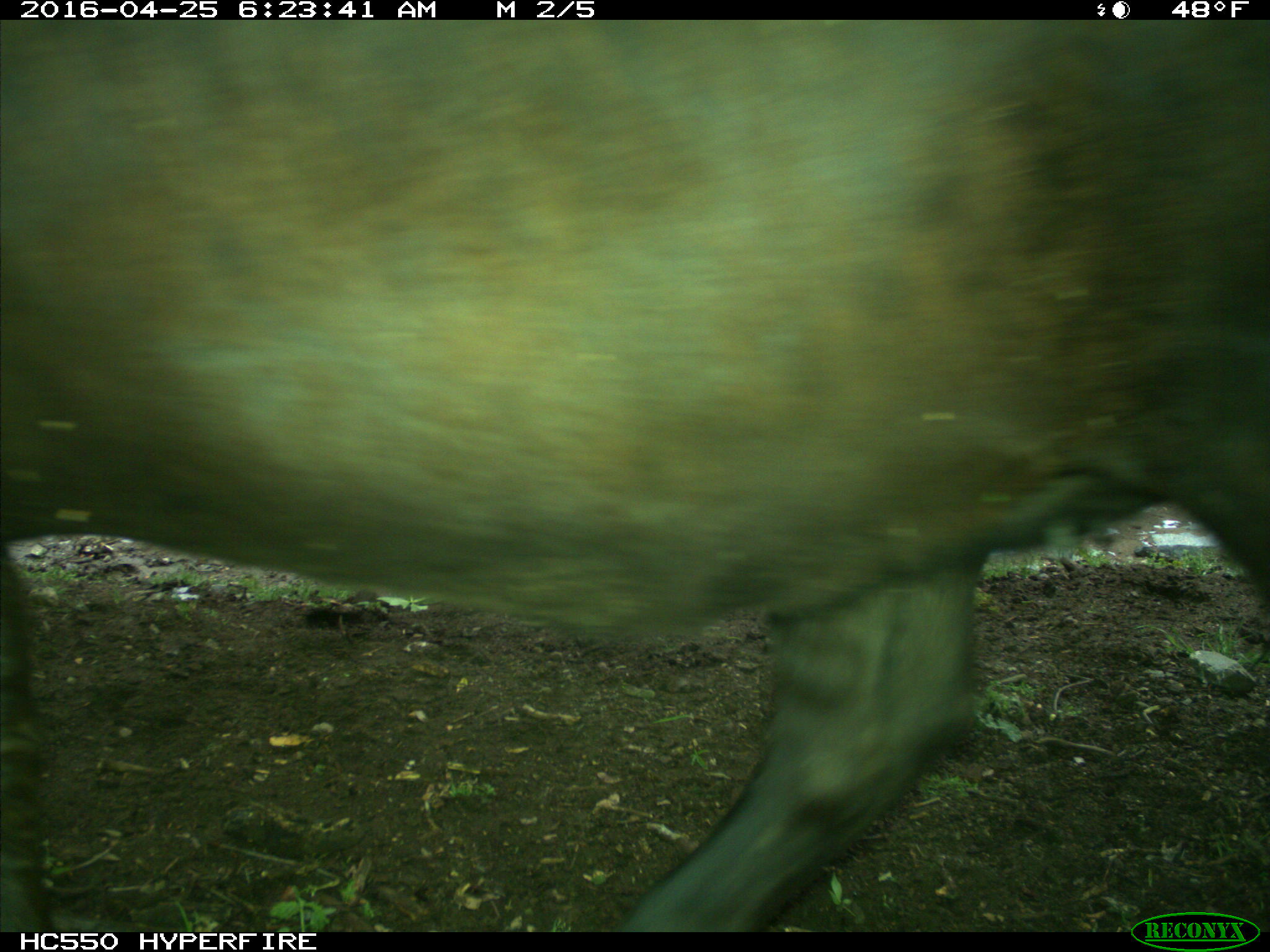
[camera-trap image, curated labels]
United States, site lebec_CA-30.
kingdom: Animalia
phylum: Chordata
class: Mammalia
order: Artiodactyla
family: Bovidae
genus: Bos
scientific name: Bos taurus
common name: domestic cow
Bos taurus (domestic cow).